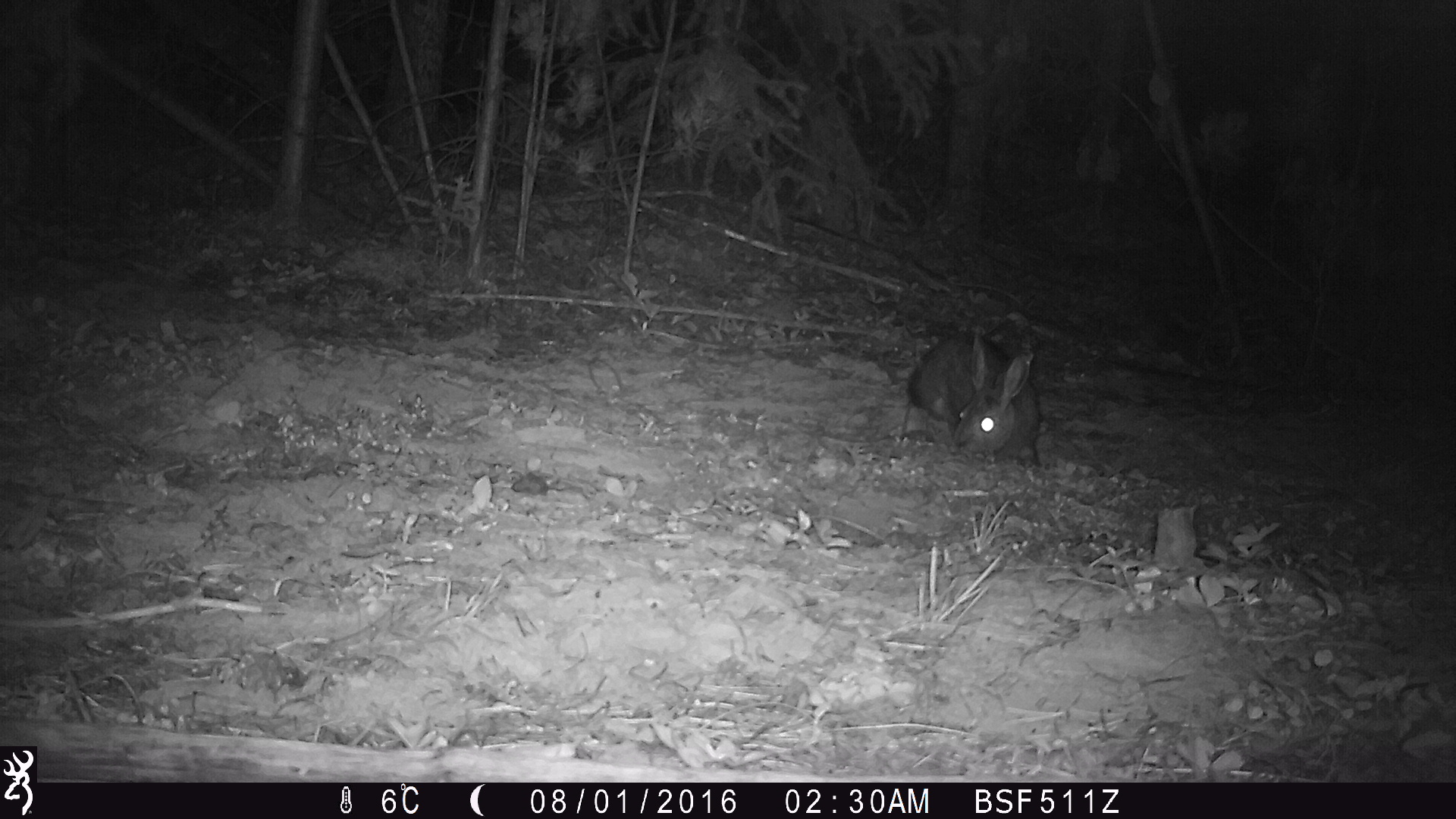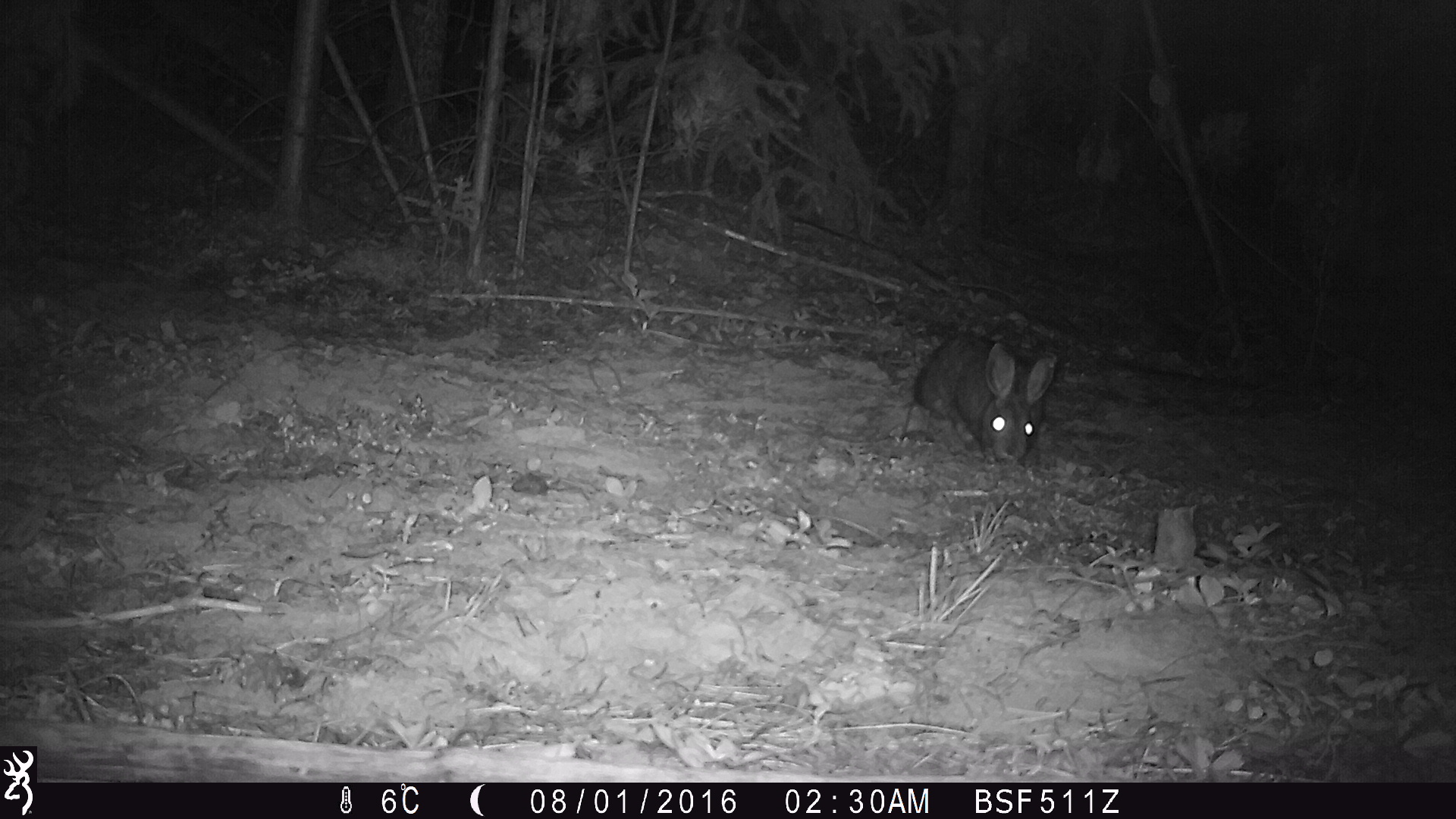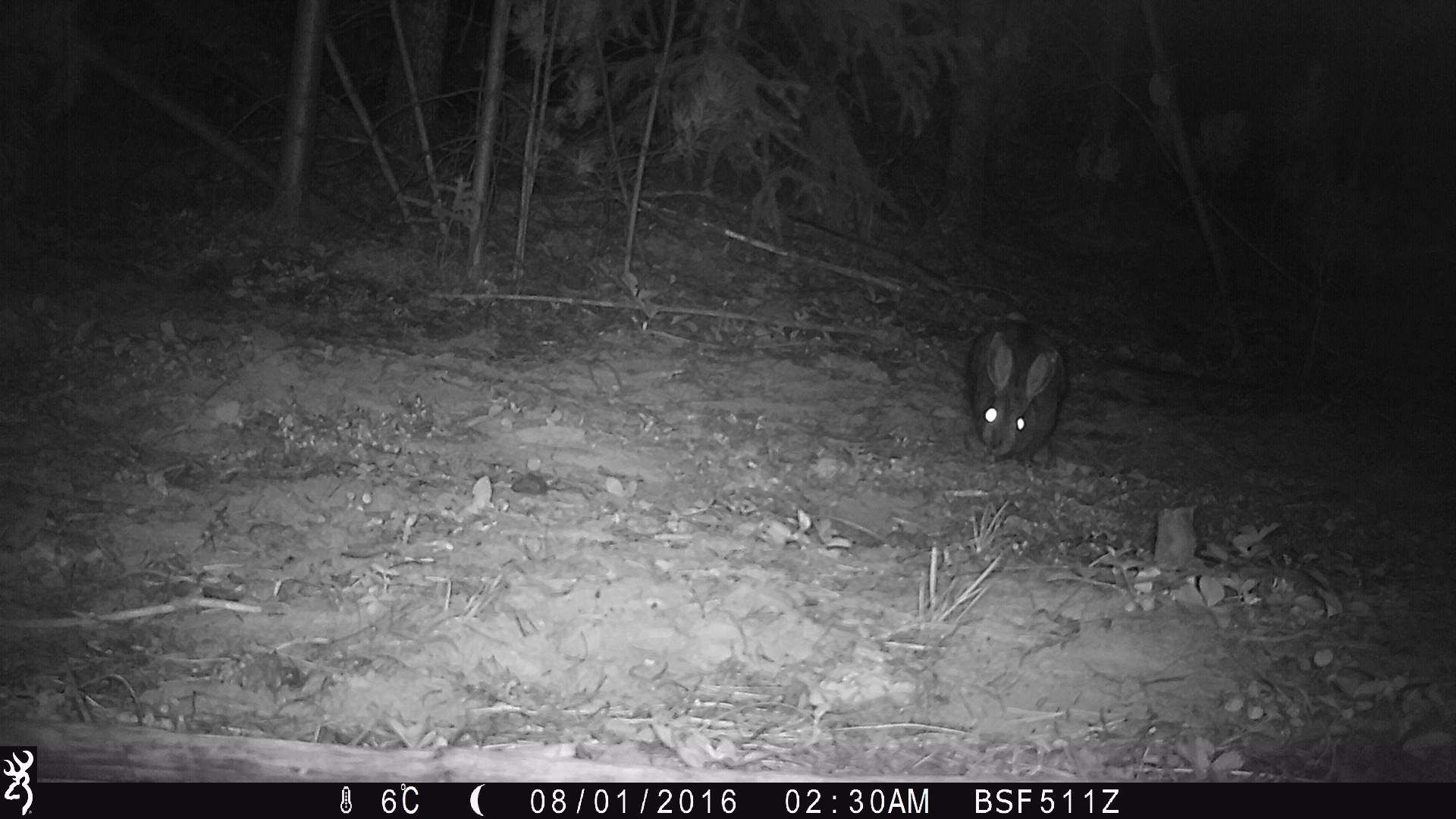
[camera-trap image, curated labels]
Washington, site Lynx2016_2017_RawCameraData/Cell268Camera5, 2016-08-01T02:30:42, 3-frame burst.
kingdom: Animalia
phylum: Chordata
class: Mammalia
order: Lagomorpha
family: Leporidae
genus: Lepus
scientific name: Lepus americanus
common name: snowshoe hare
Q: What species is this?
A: Lepus americanus (snowshoe hare).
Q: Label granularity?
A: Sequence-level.